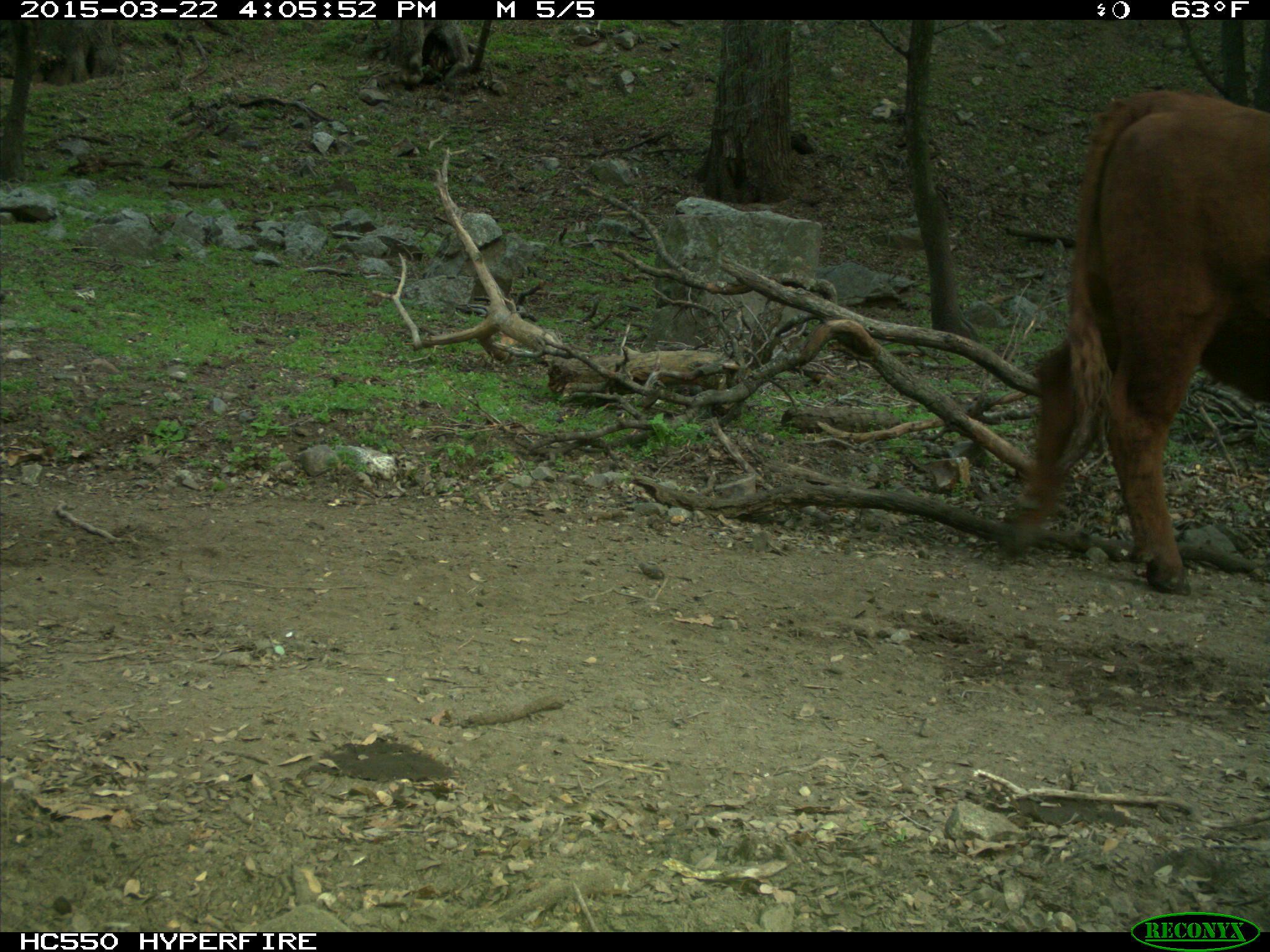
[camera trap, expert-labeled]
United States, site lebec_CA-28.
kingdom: Animalia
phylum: Chordata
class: Mammalia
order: Artiodactyla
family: Bovidae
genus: Bos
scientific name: Bos taurus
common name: domestic cow